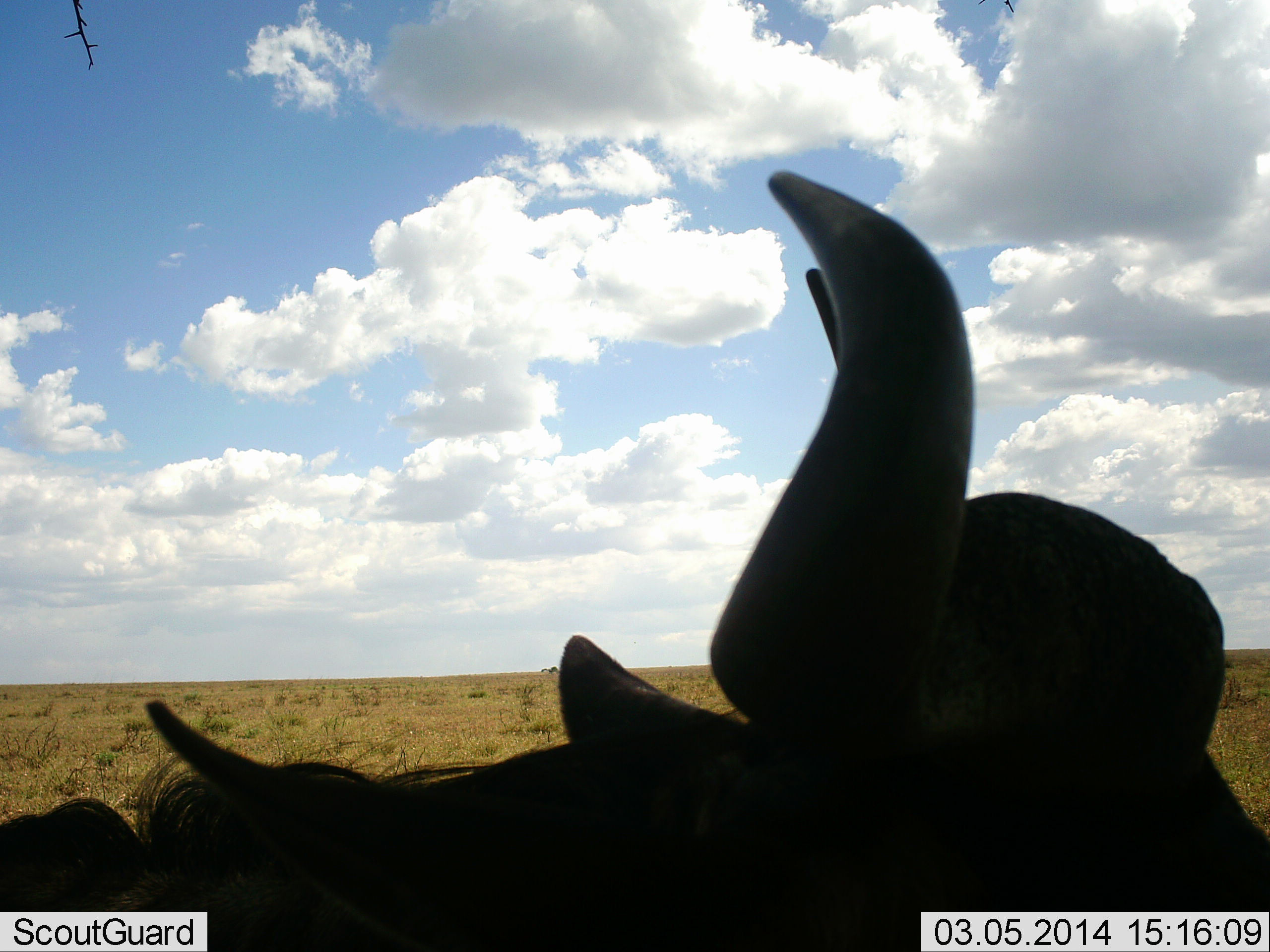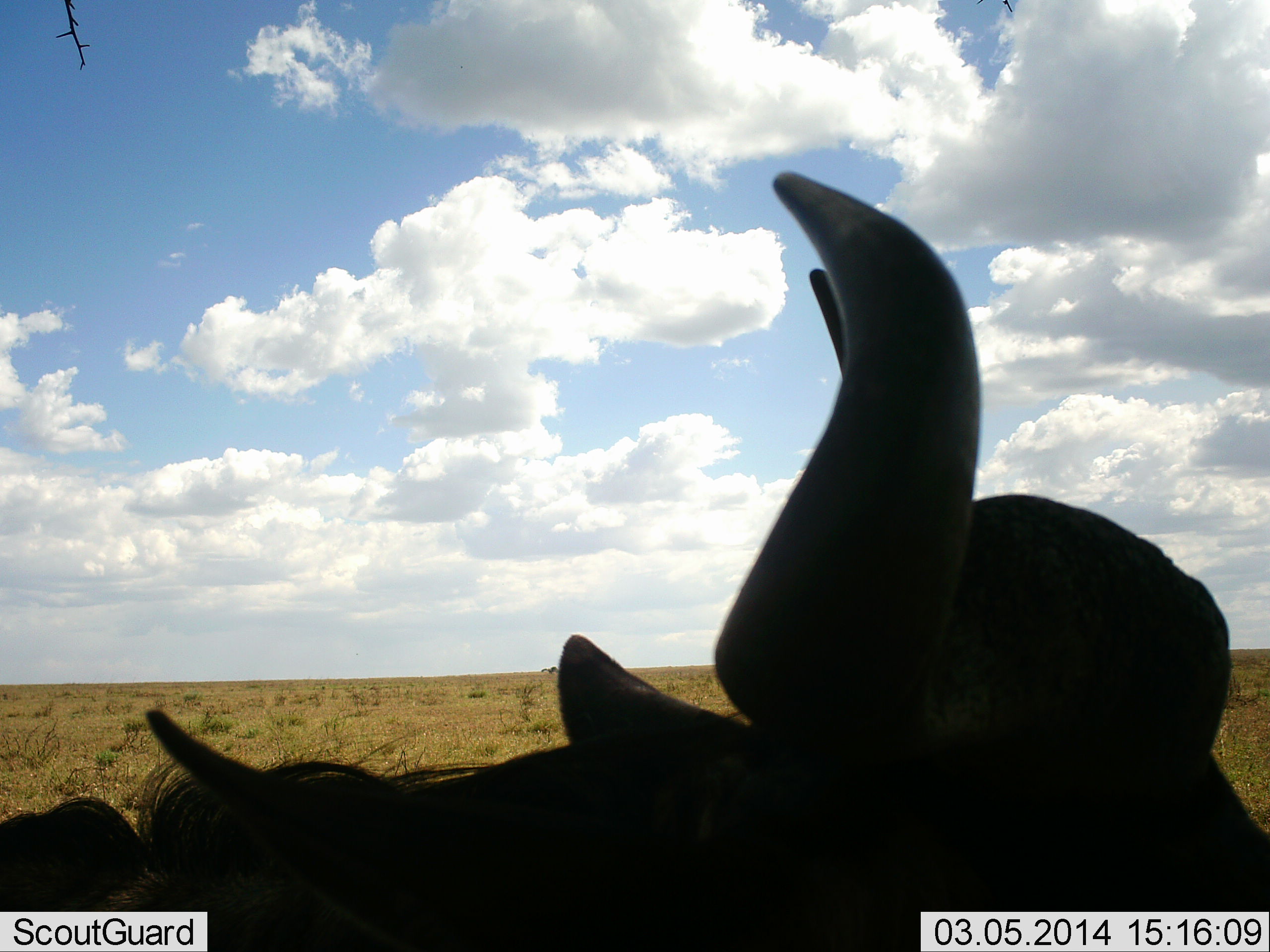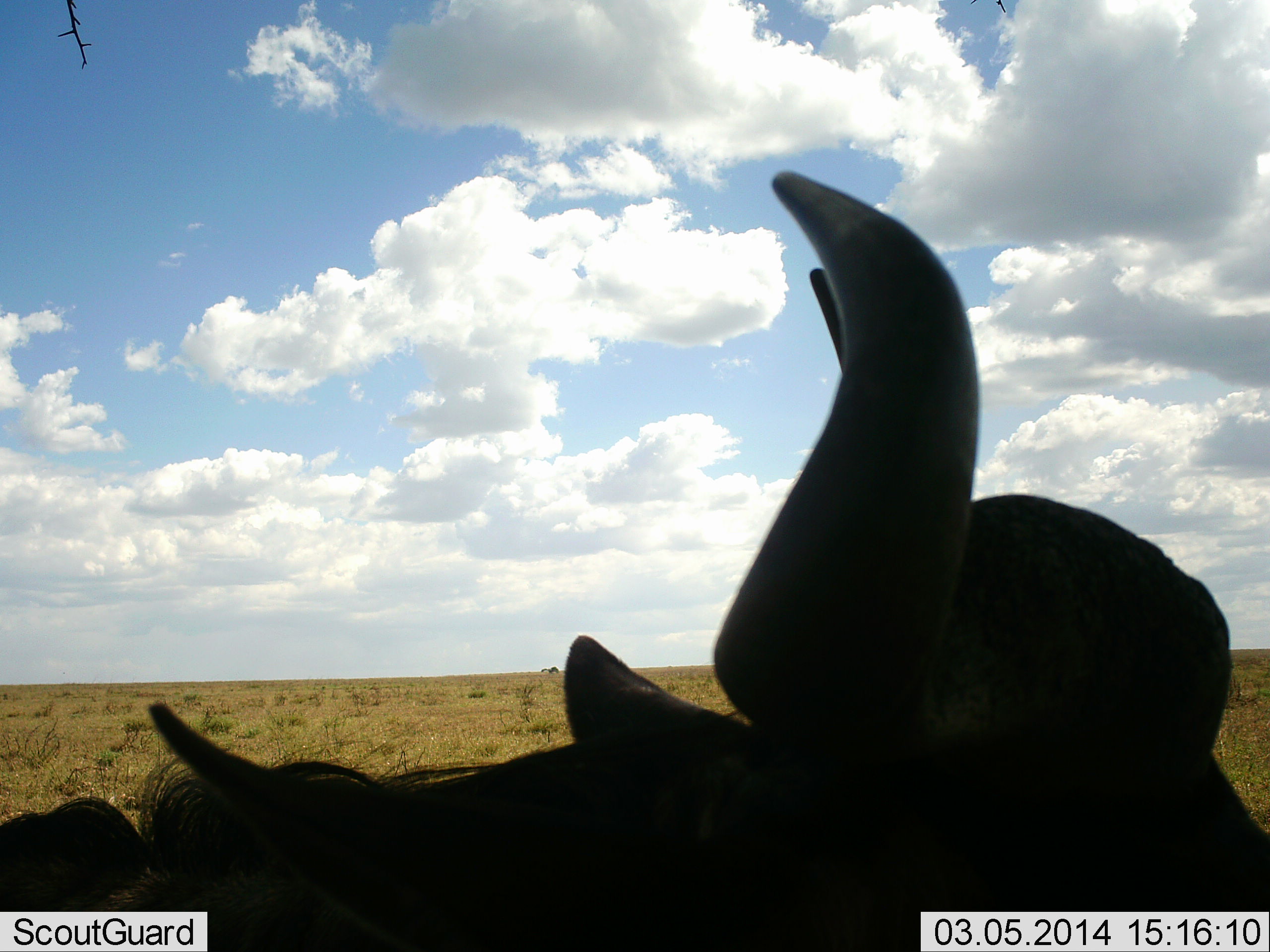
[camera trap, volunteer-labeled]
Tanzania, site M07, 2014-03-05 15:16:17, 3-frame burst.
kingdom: Animalia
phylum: Chordata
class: Mammalia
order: Artiodactyla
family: Bovidae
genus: Syncerus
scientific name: Syncerus caffer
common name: cape buffalo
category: buffalo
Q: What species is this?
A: Buffalo (cape buffalo) (Syncerus caffer).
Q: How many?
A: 1.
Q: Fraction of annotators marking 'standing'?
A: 50%.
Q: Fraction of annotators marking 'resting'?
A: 50%.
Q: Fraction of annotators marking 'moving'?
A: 0%.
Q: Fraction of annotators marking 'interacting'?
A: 0%.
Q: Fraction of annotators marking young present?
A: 0%.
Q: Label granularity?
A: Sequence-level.